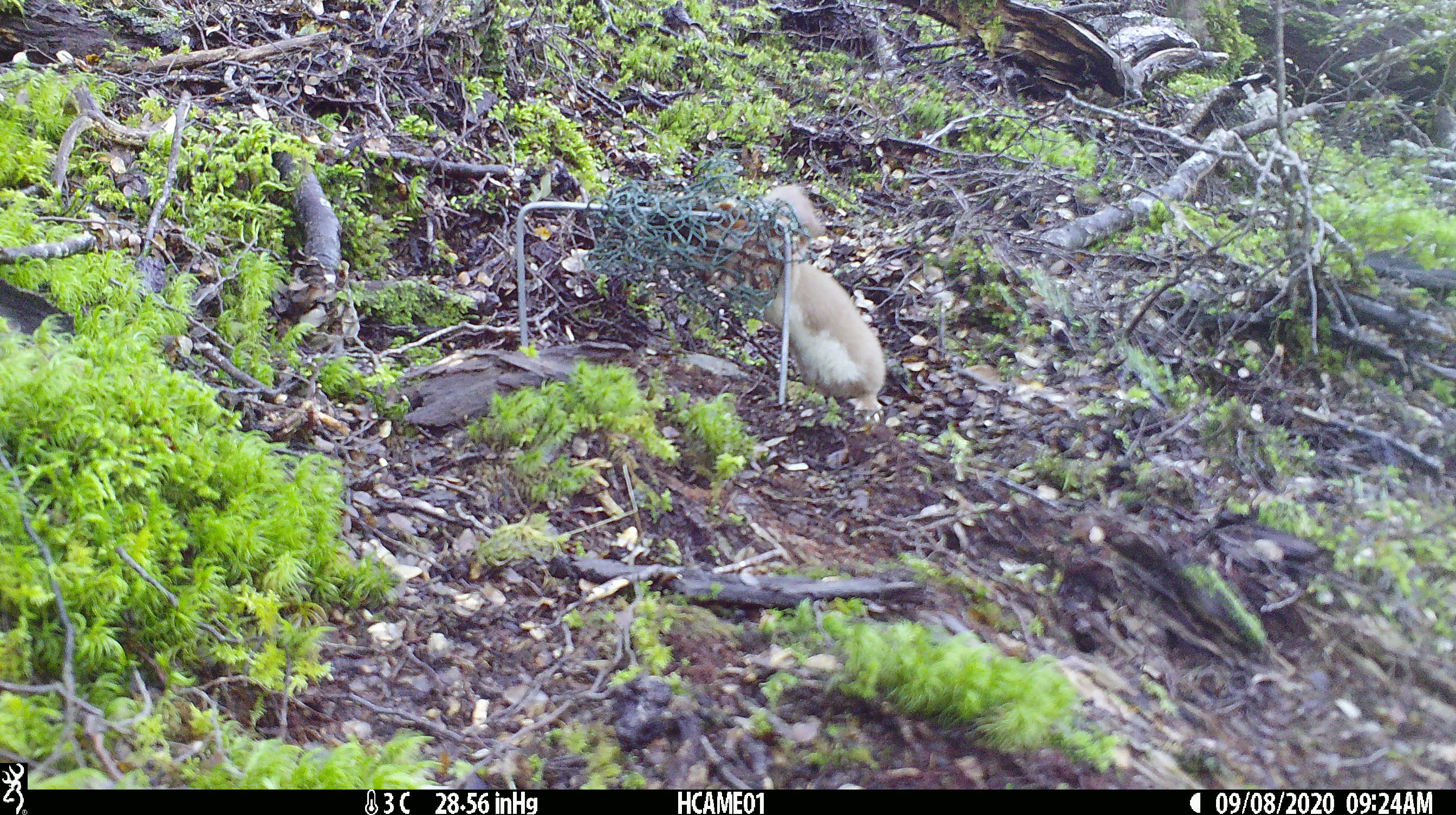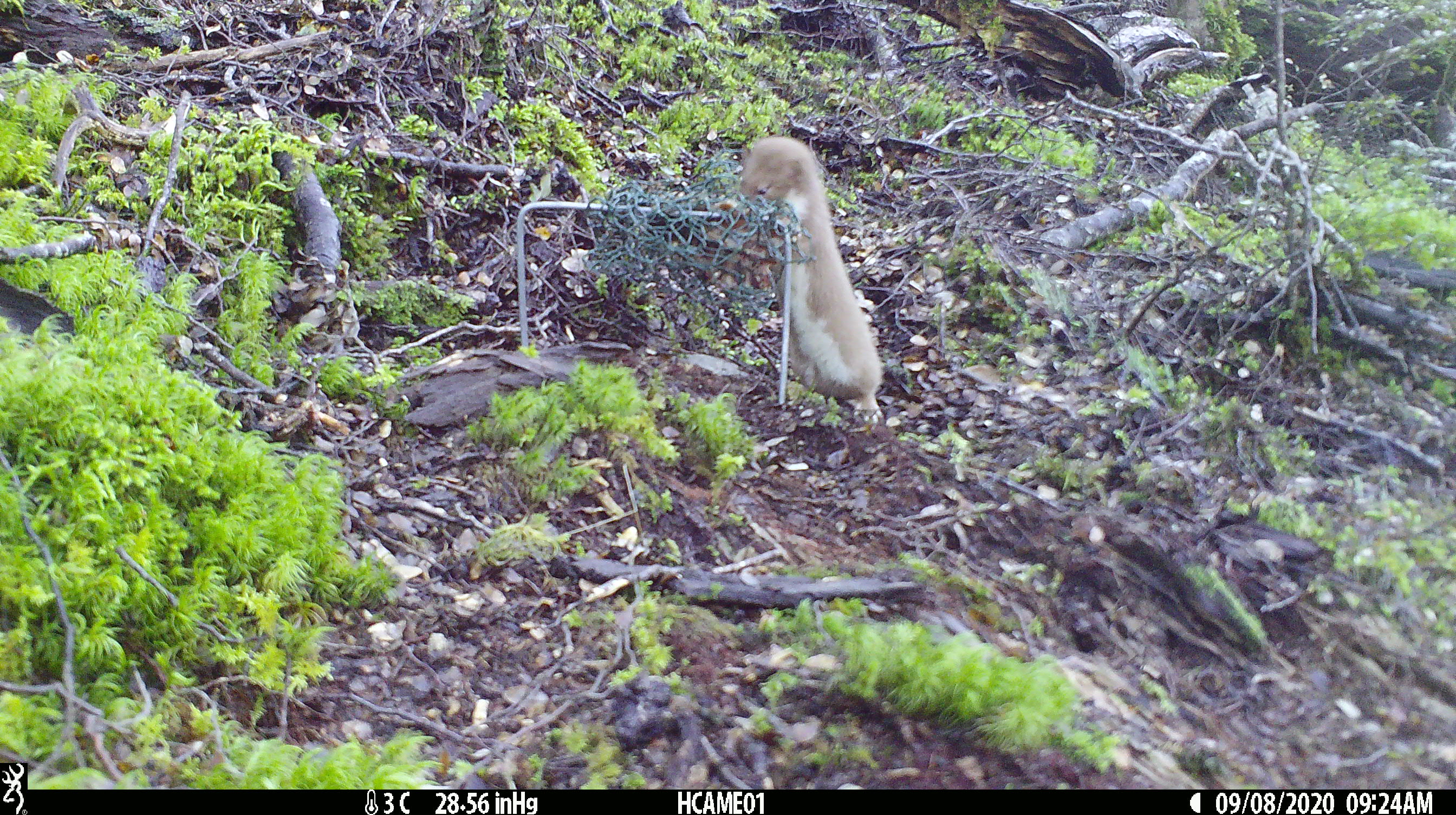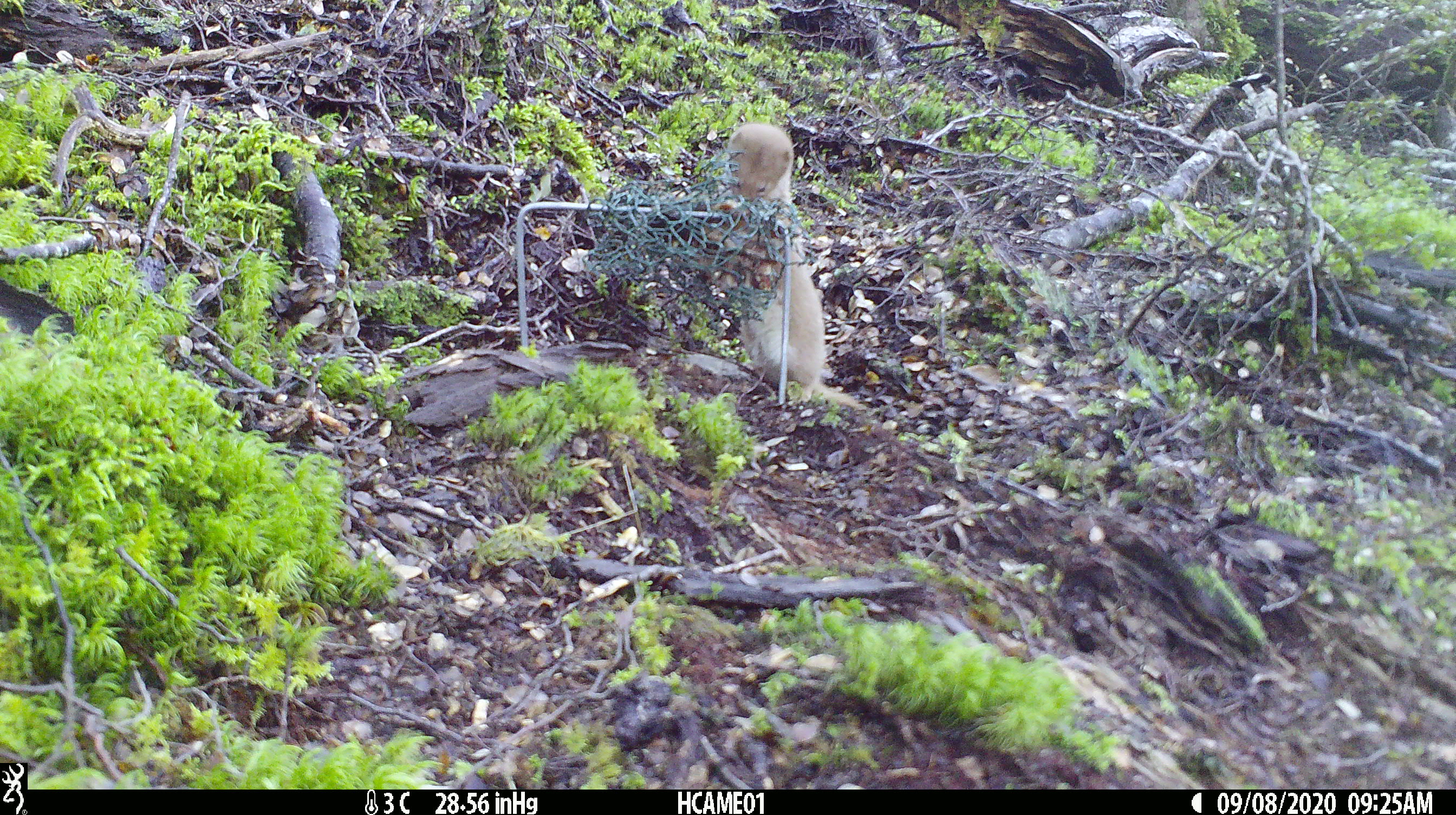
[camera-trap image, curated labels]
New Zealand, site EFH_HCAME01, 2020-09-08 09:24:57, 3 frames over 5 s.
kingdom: Animalia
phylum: Chordata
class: Mammalia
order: Carnivora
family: Mustelidae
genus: Mustela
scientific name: Mustela nivalis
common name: least weasel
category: weasel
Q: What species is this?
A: Weasel (least weasel) (Mustela nivalis).